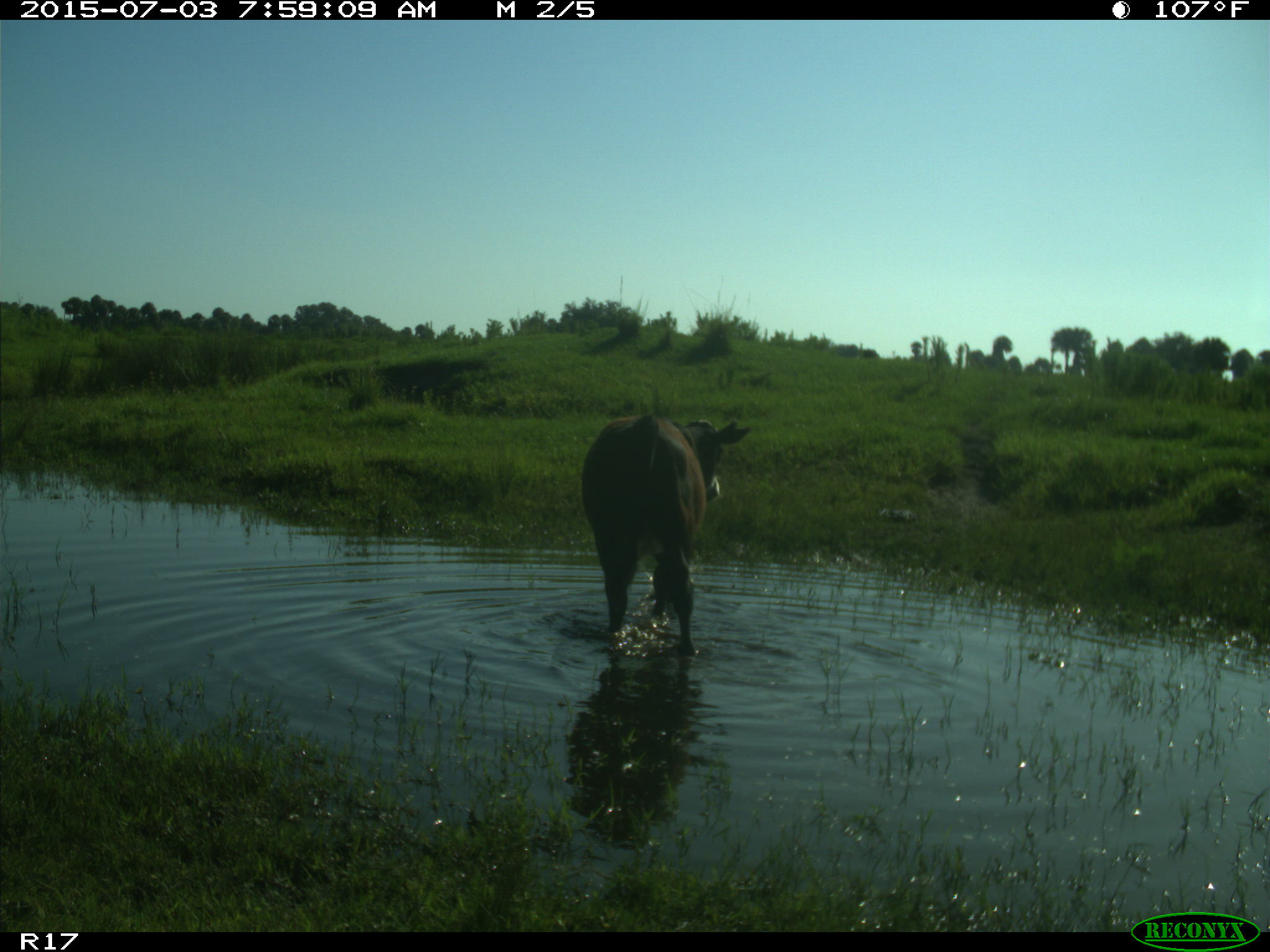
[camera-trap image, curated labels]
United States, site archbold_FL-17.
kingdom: Animalia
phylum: Chordata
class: Mammalia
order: Artiodactyla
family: Bovidae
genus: Bos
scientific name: Bos taurus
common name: domestic cow